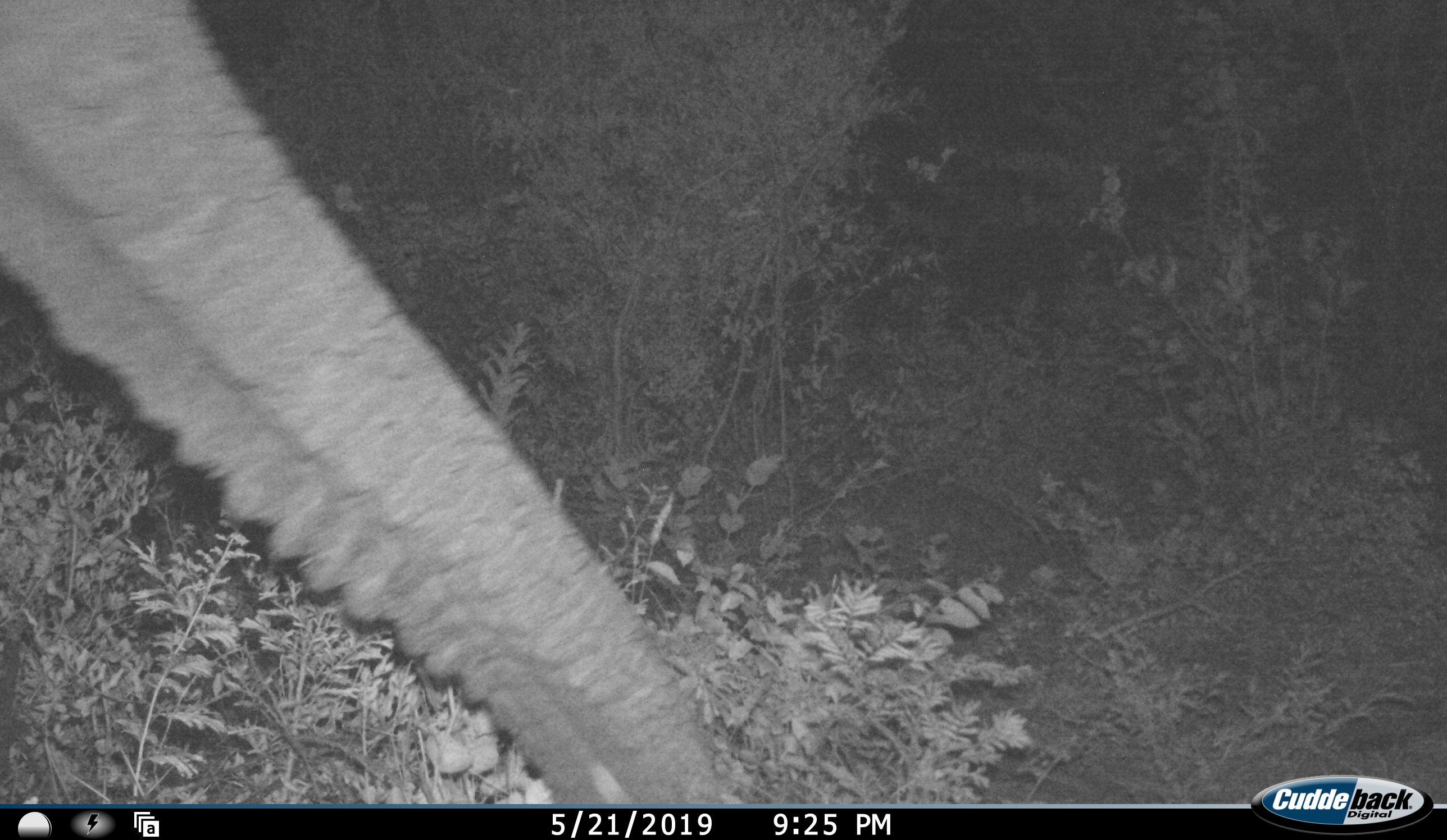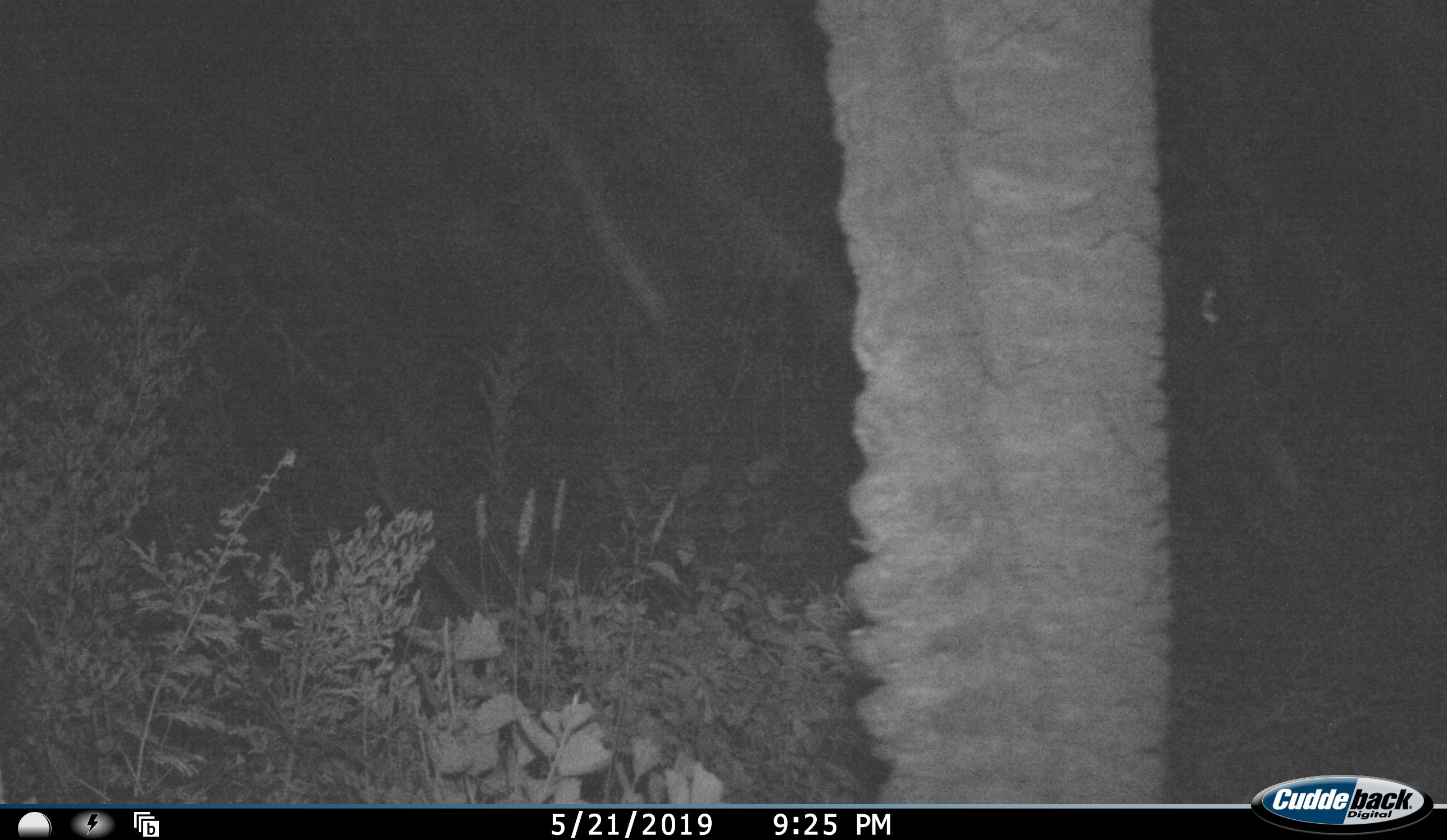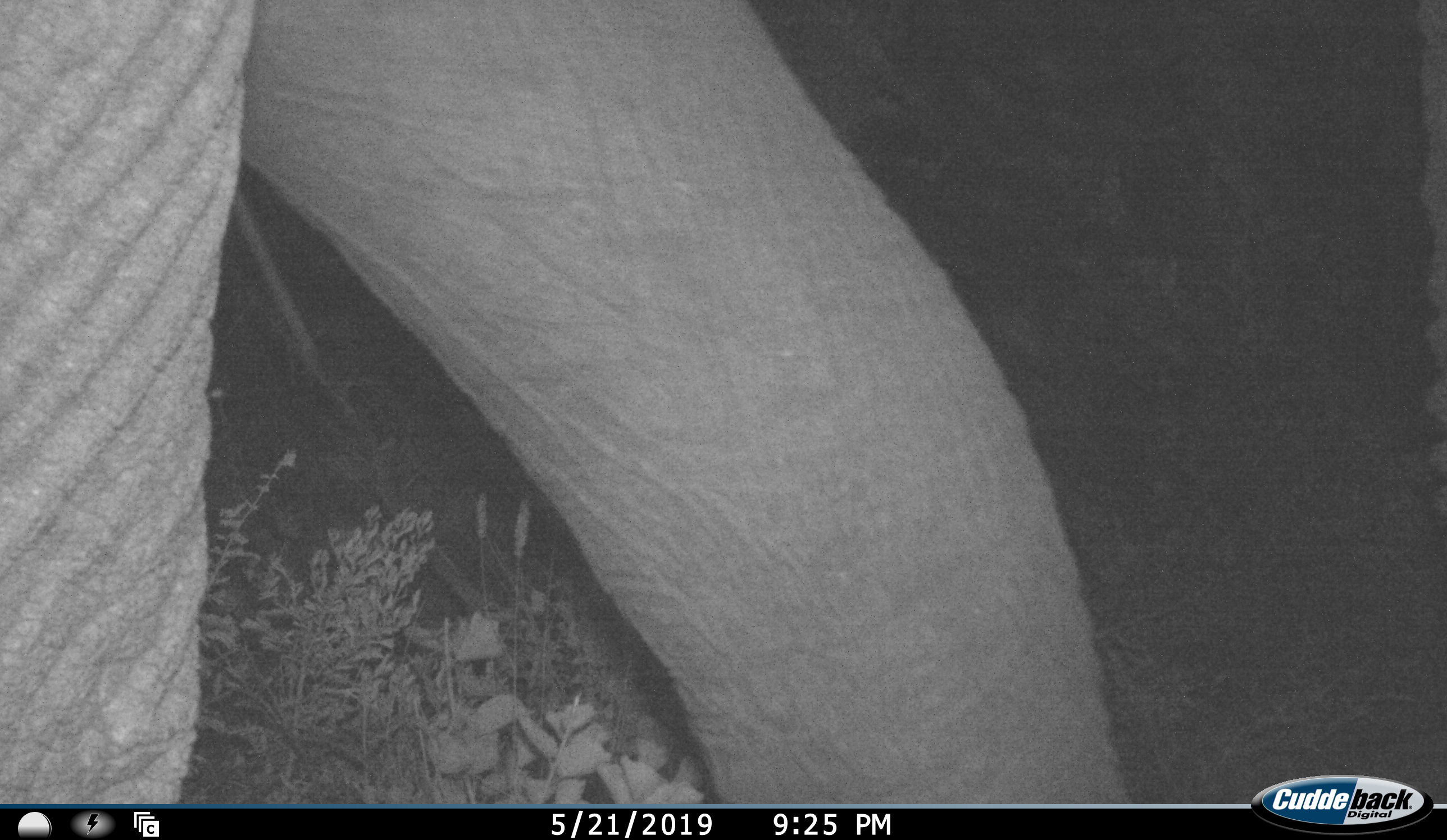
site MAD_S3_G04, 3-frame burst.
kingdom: Animalia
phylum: Chordata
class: Mammalia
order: Proboscidea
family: Elephantidae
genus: Loxodonta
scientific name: Loxodonta africana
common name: african bush elephant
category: elephant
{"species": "elephant (african bush elephant) (Loxodonta africana)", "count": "1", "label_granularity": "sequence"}